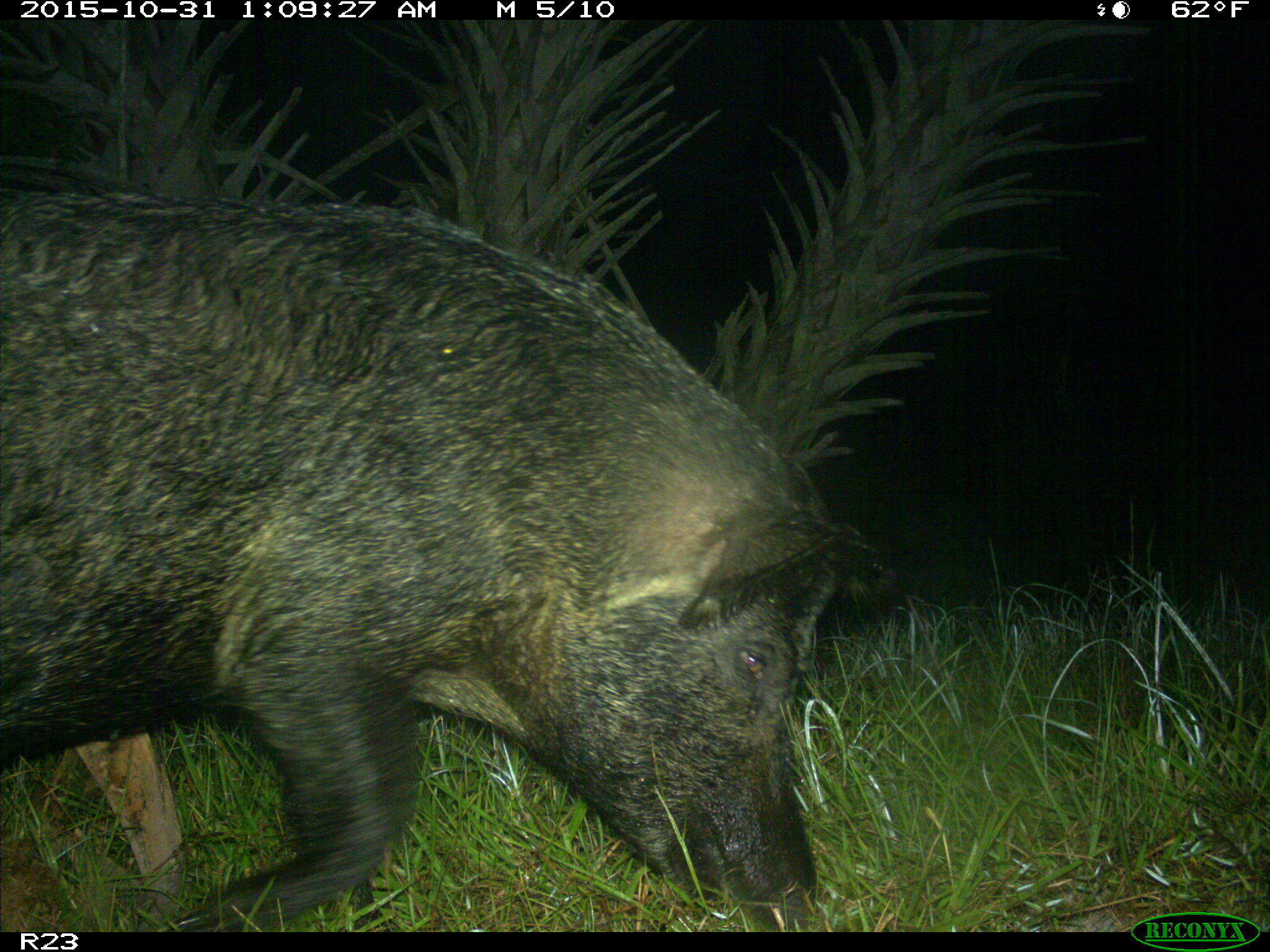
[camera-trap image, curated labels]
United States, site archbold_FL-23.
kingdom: Animalia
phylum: Chordata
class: Mammalia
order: Artiodactyla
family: Suidae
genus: Sus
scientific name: Sus scrofa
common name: wild boar